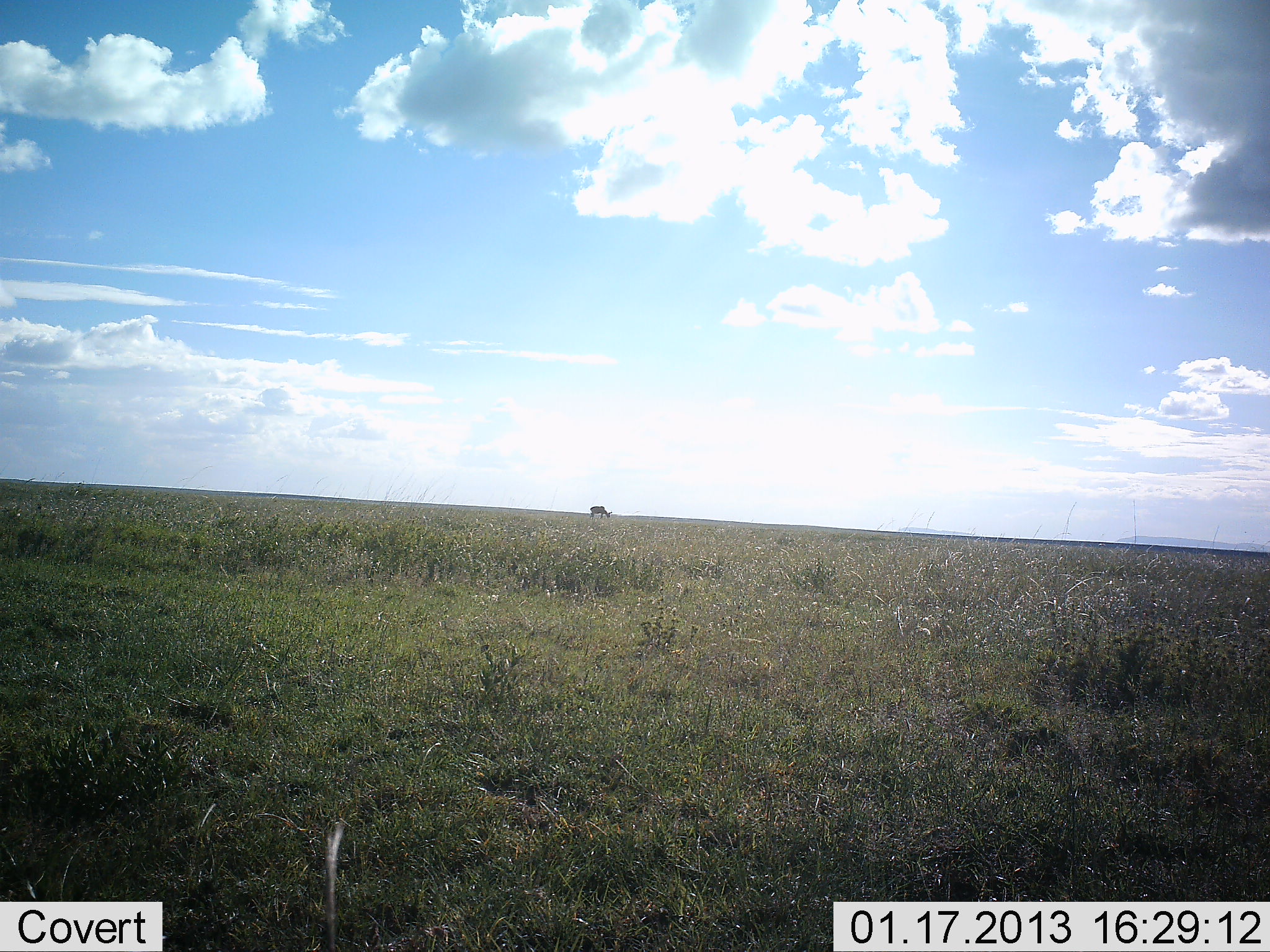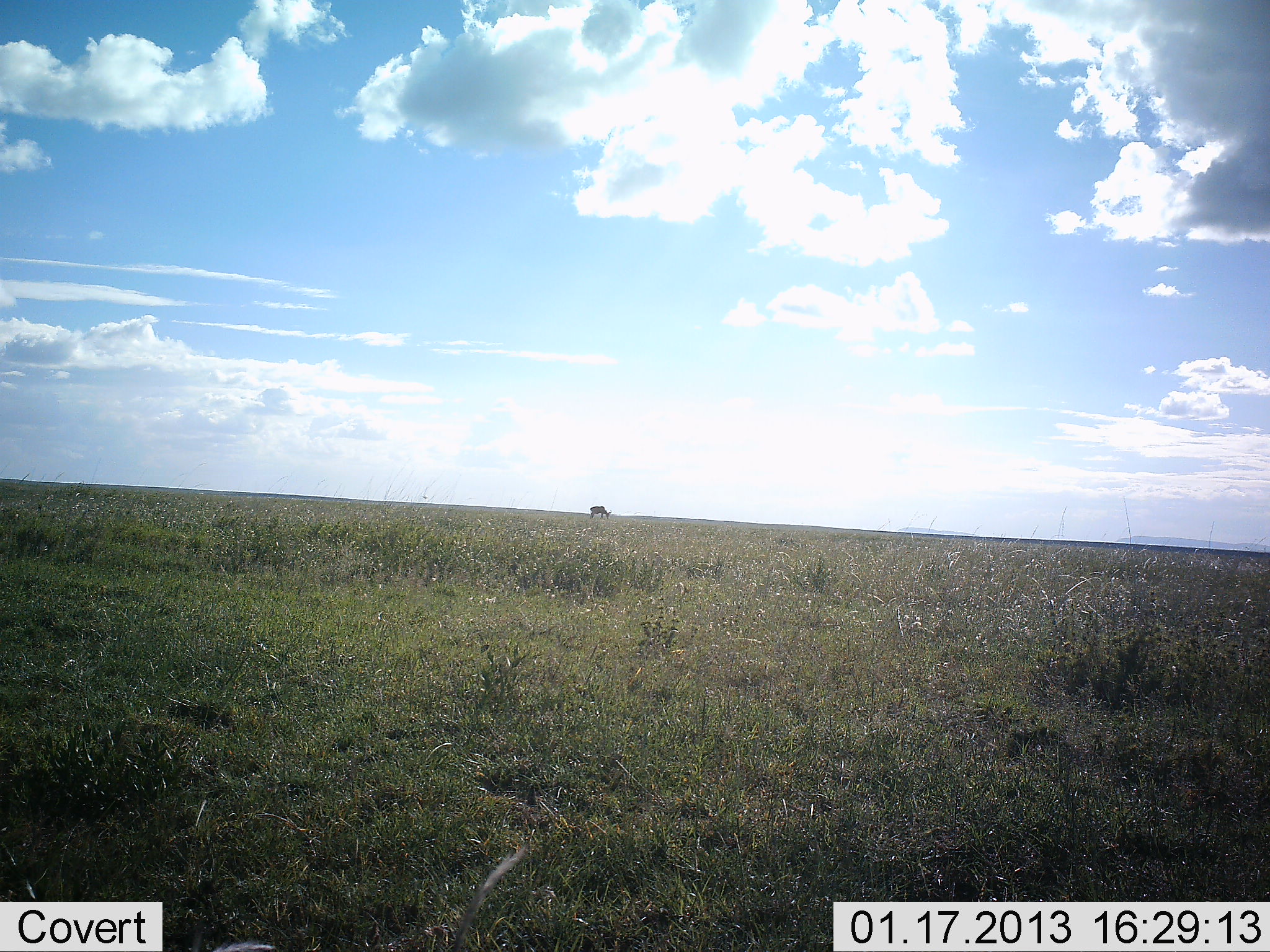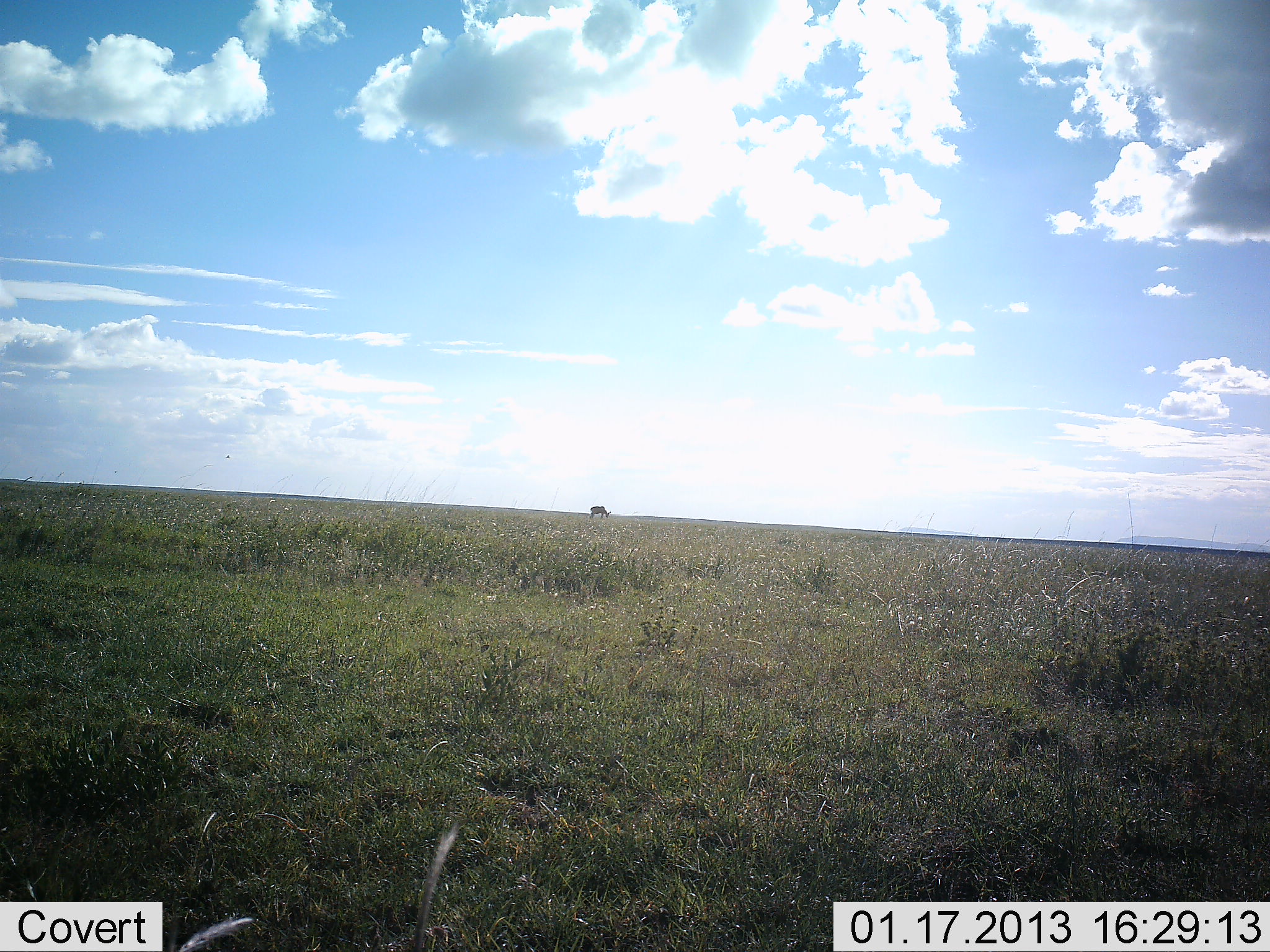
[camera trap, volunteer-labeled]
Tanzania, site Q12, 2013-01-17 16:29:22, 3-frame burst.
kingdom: Animalia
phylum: Chordata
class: Mammalia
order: Artiodactyla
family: Bovidae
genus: Alcelaphus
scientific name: Alcelaphus buselaphus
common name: hartebeest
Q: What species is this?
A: Hartebeest (Alcelaphus buselaphus).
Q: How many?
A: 1.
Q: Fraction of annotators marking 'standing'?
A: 67%.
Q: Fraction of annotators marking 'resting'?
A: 0%.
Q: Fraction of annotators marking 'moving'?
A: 0%.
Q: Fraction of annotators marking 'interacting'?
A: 0%.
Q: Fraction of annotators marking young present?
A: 0%.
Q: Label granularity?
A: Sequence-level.